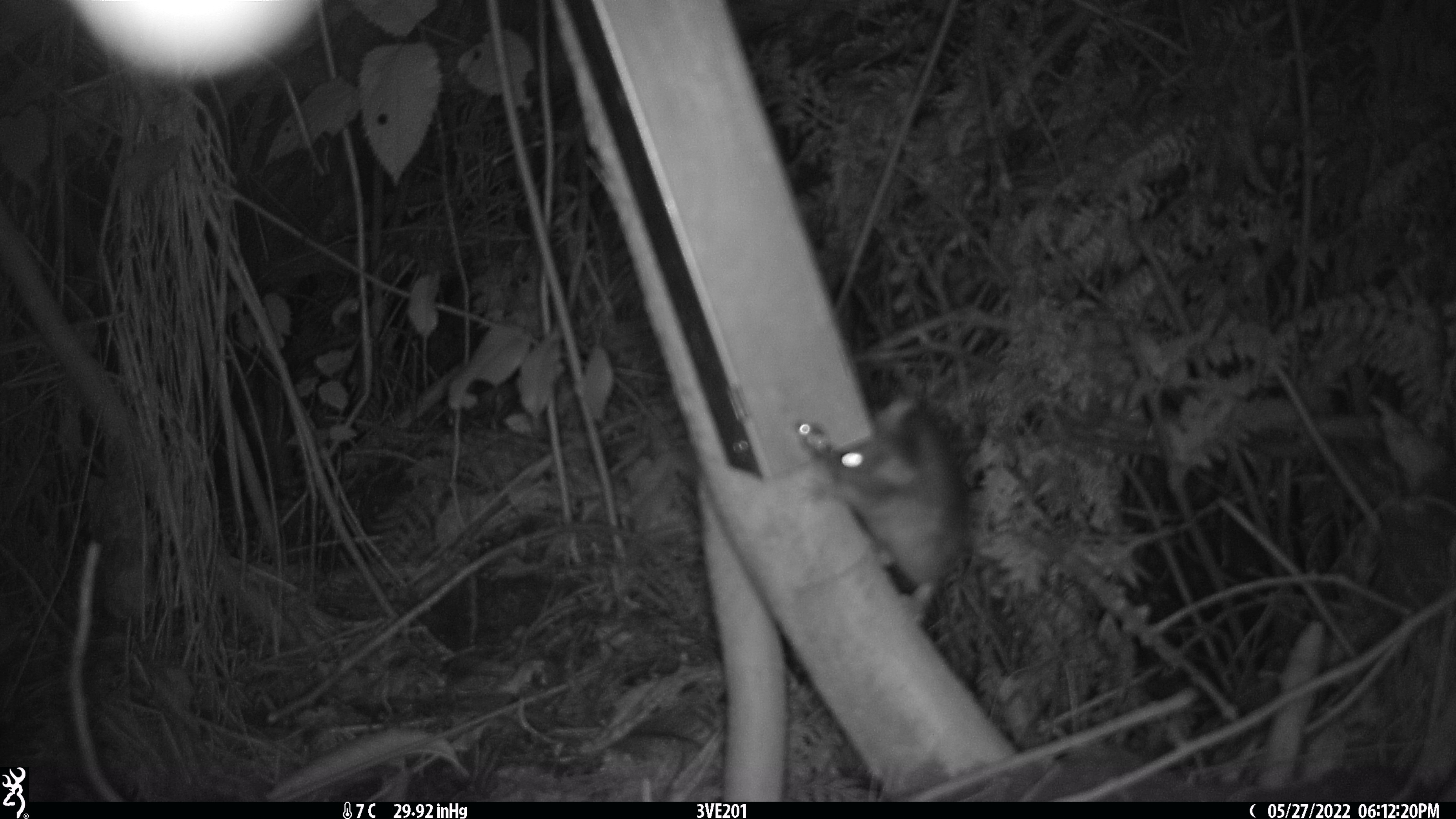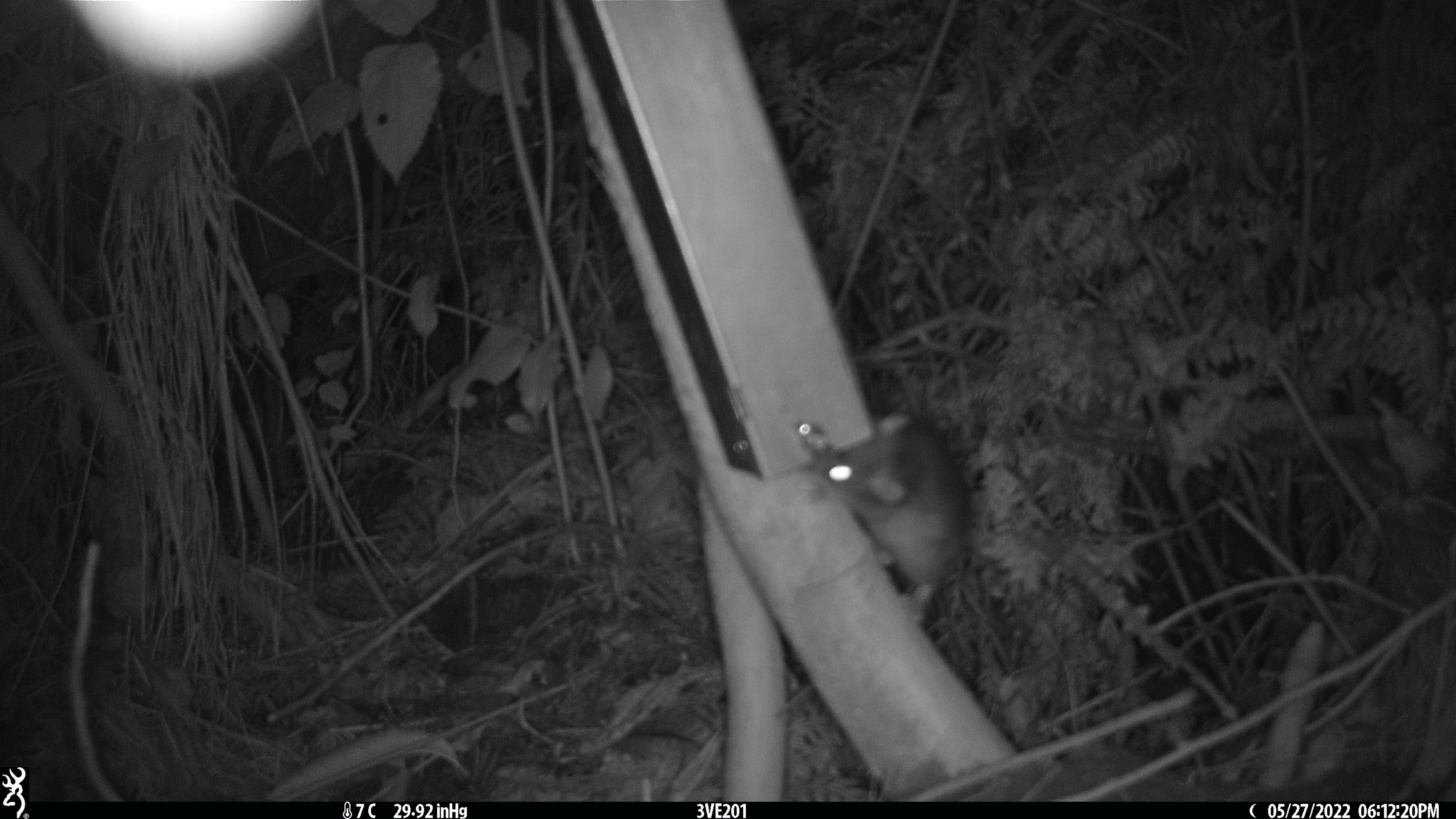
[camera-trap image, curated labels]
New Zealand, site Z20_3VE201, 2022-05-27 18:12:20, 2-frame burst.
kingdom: Animalia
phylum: Chordata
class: Mammalia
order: Rodentia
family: Muridae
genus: Rattus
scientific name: Rattus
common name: rat